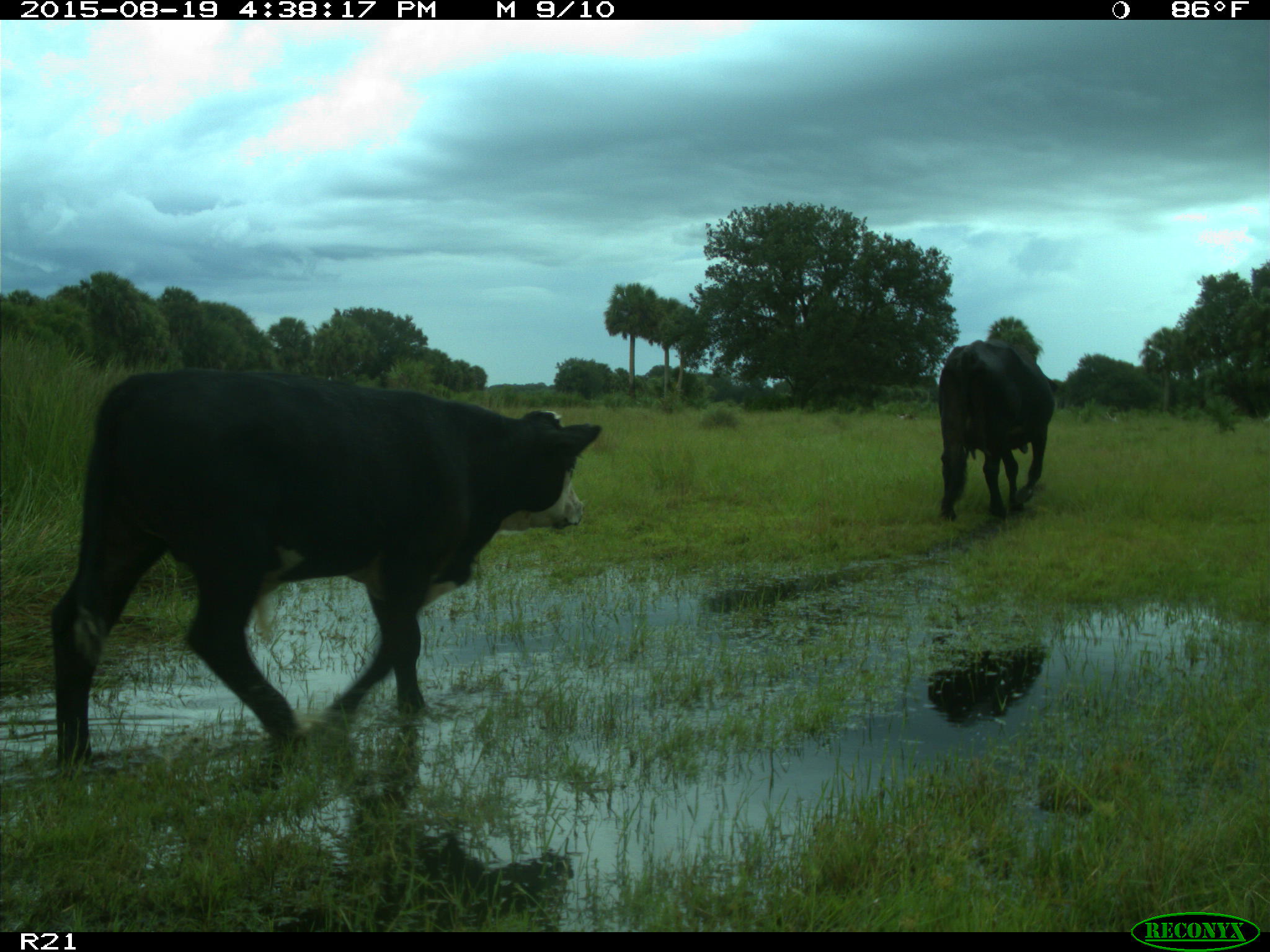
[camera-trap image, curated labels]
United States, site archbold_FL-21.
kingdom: Animalia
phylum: Chordata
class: Mammalia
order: Artiodactyla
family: Bovidae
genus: Bos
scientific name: Bos taurus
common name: domestic cow